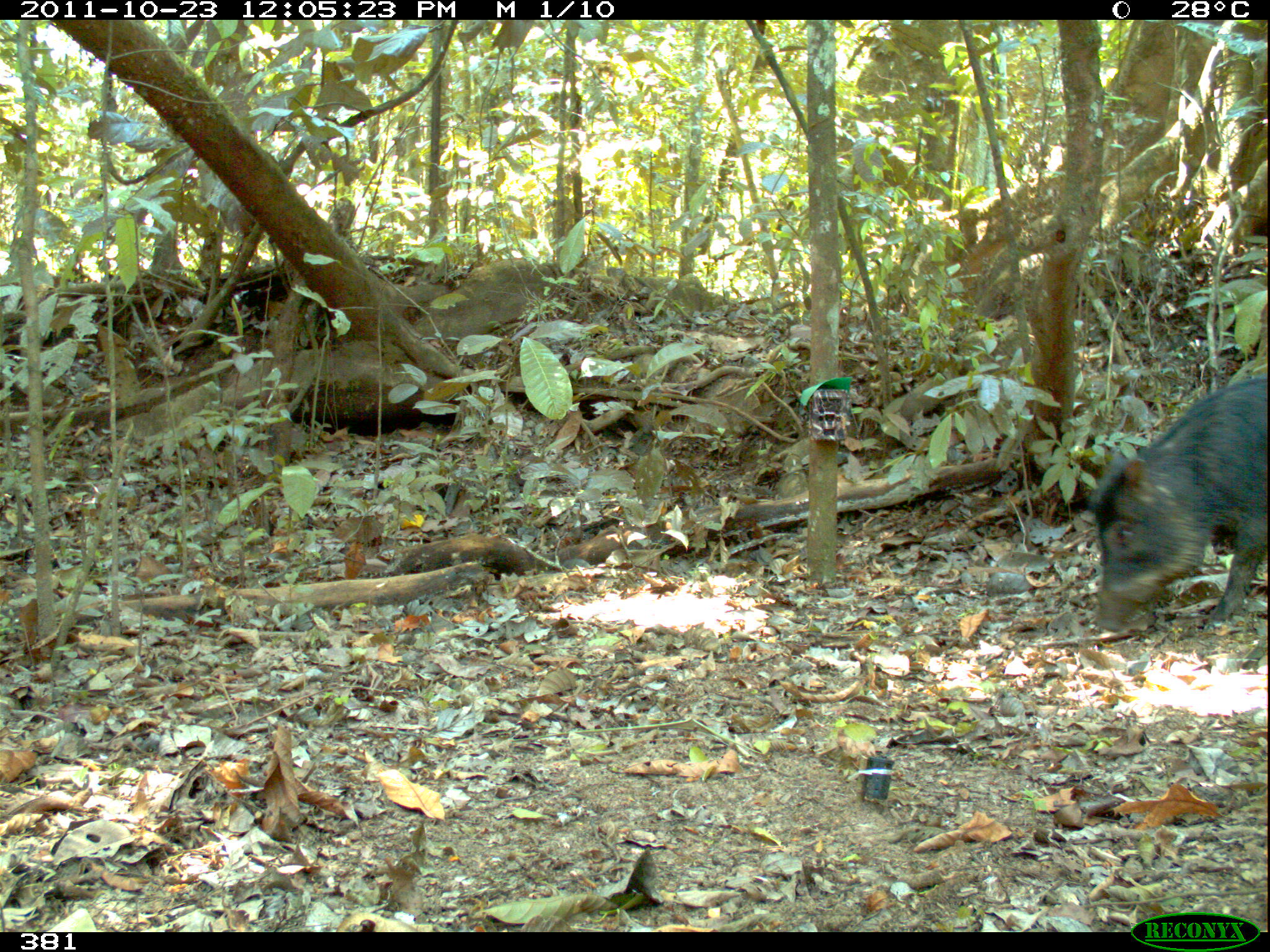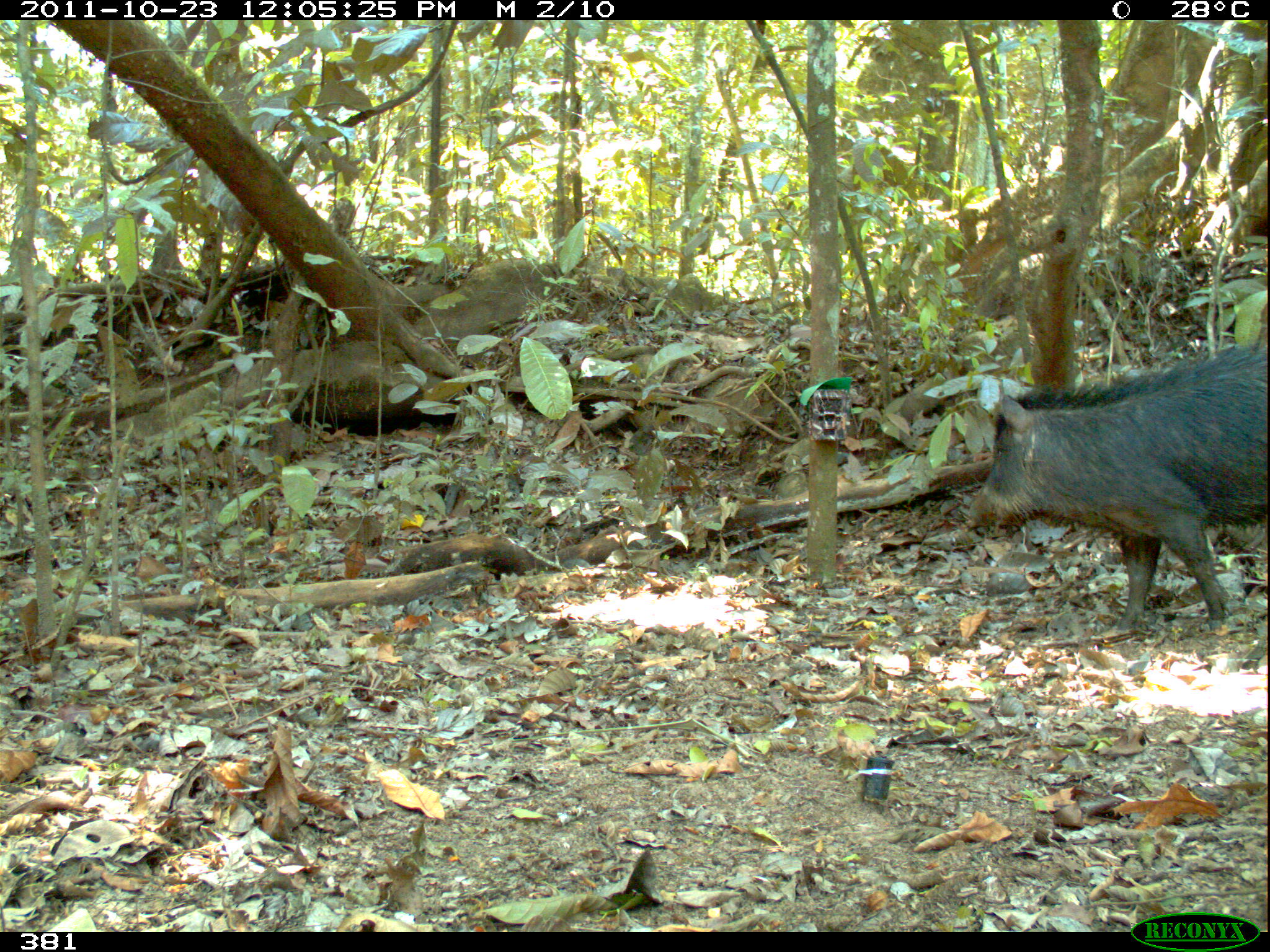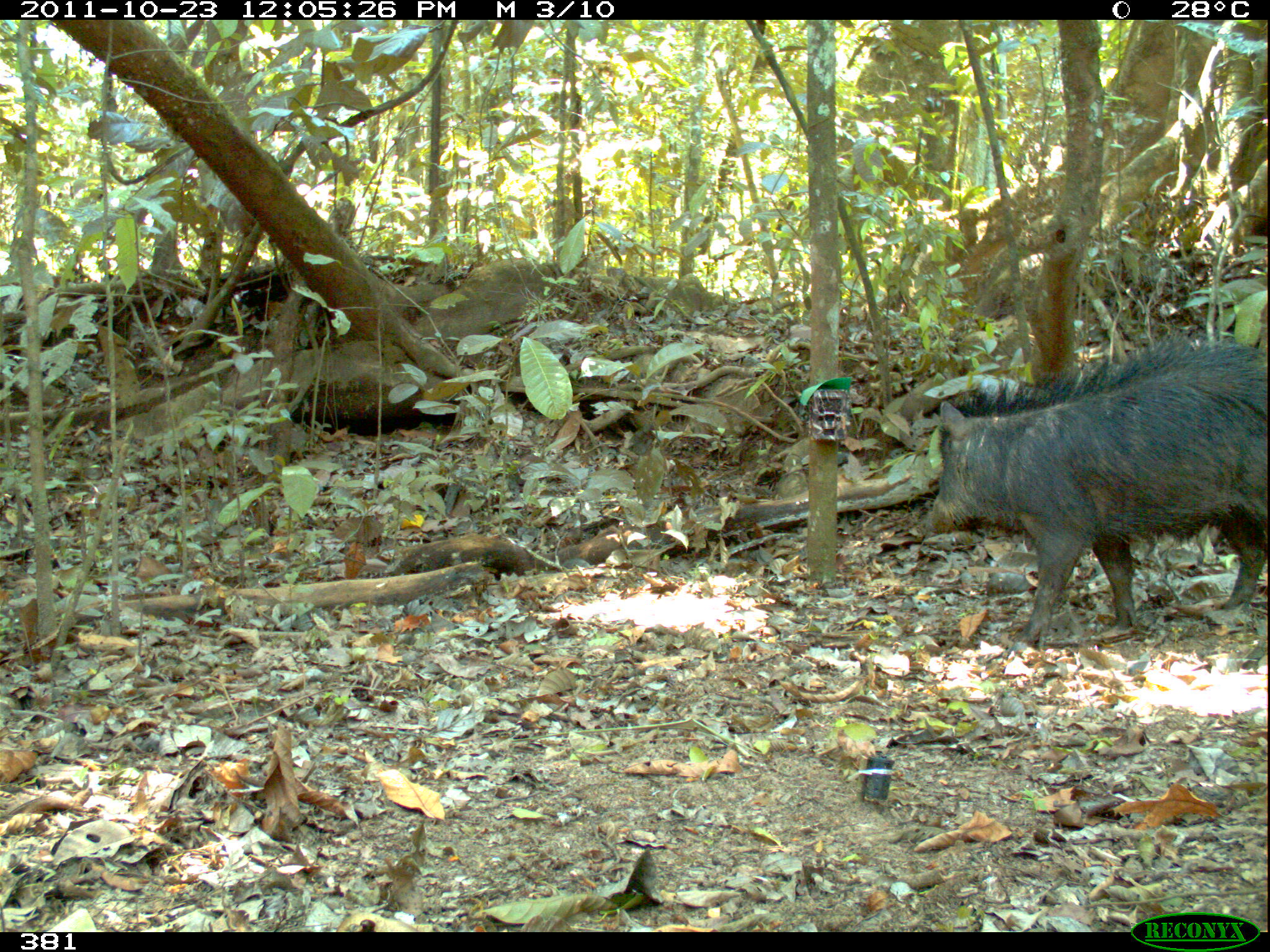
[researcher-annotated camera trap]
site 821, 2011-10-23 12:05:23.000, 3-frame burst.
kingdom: Animalia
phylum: Chordata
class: Mammalia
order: Artiodactyla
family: Tayassuidae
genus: Tayassu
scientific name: Tayassu pecari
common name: white-lipped peccary